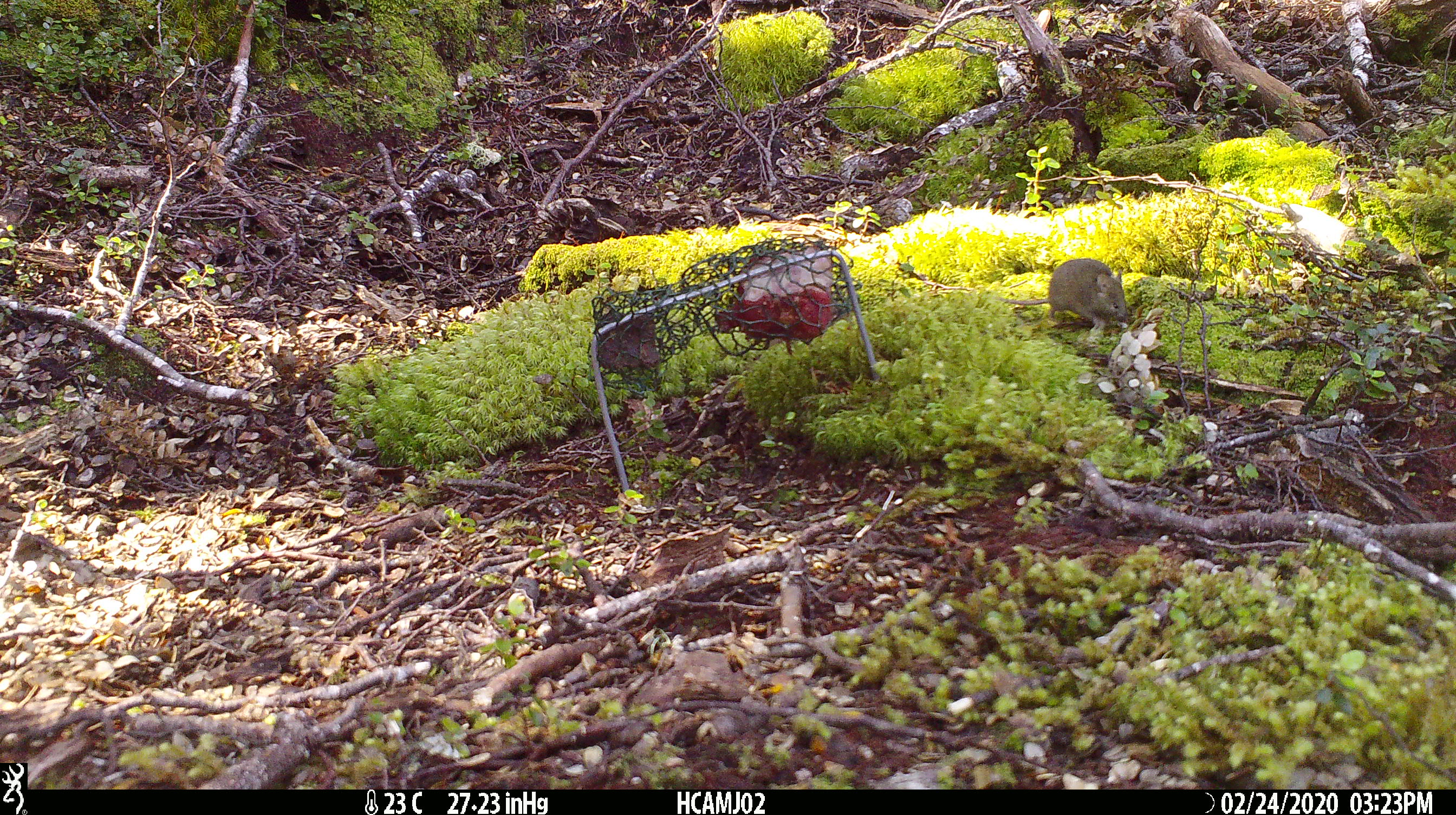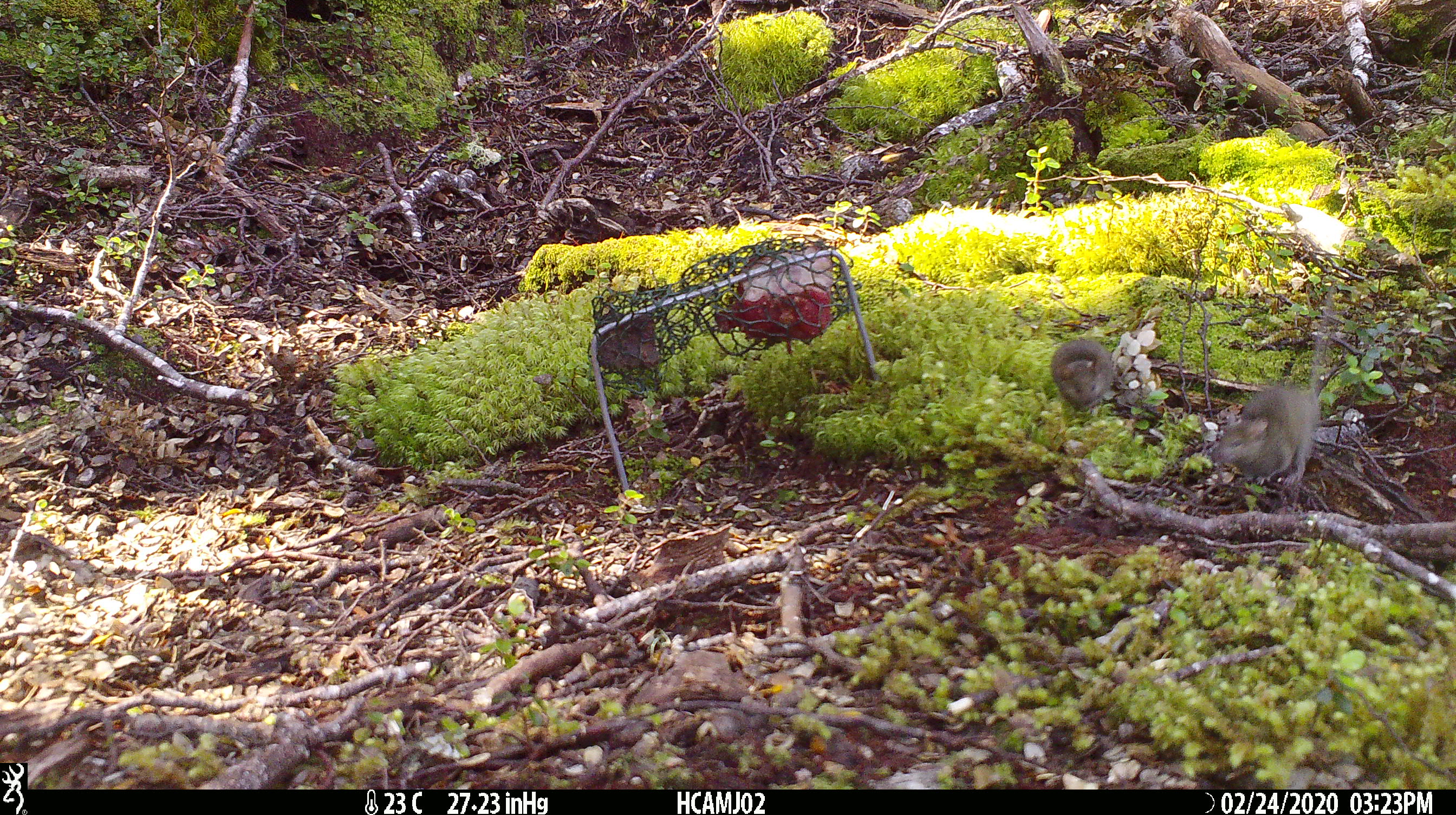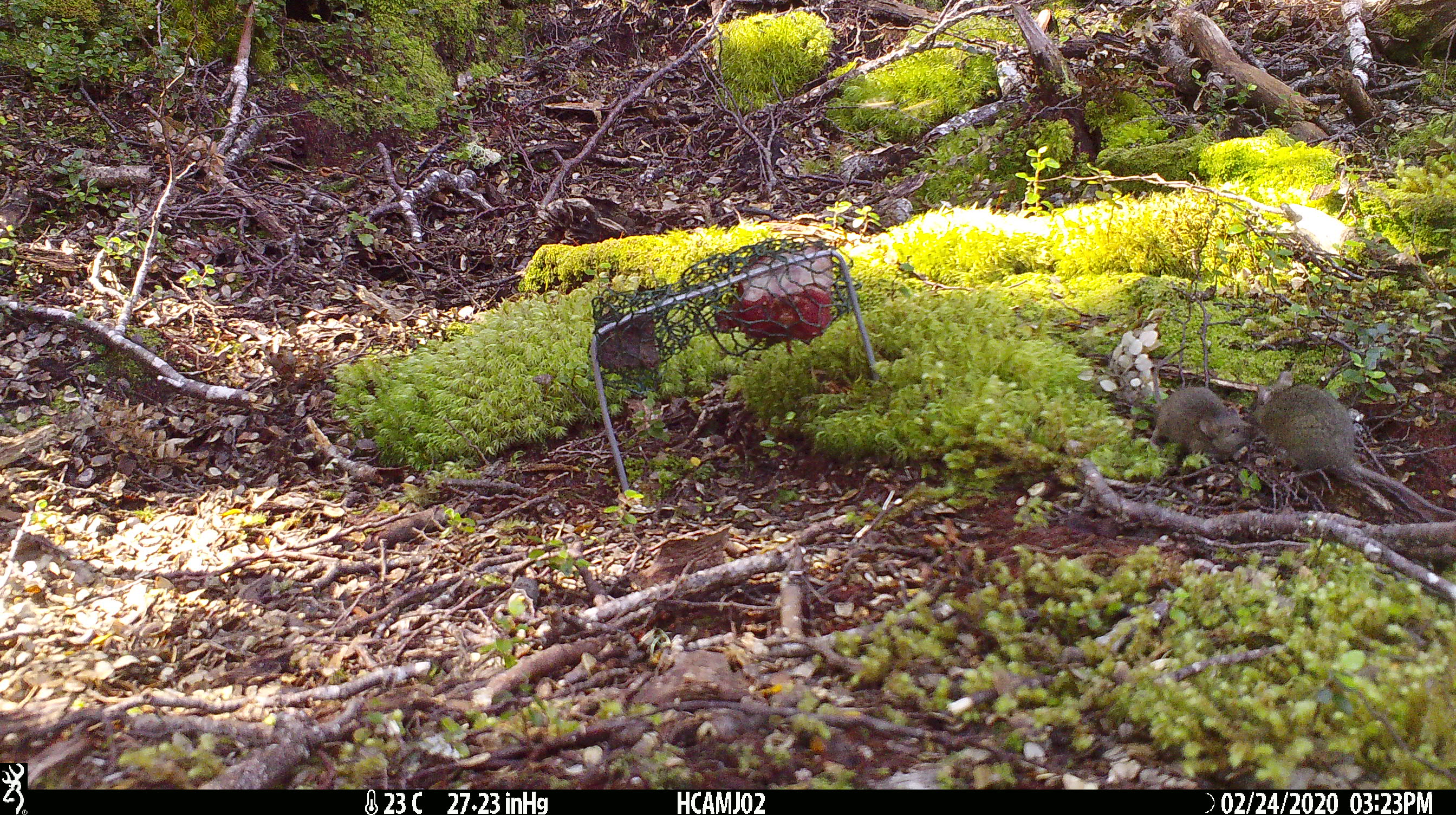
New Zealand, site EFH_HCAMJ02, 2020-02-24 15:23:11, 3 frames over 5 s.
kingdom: Animalia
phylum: Chordata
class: Mammalia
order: Rodentia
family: Muridae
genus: Mus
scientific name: Mus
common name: mouse